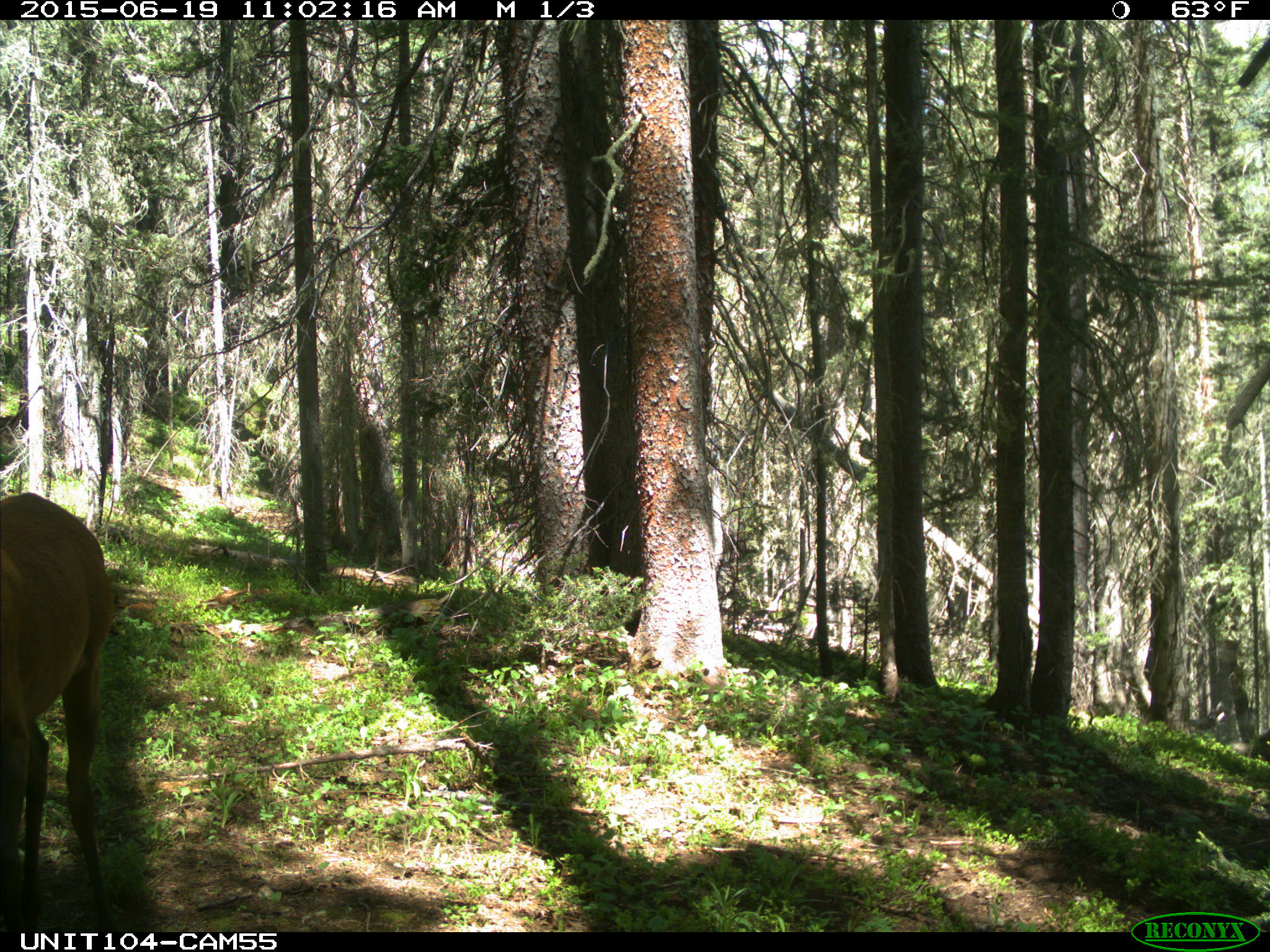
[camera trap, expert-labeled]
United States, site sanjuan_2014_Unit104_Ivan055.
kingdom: Animalia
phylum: Chordata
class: Mammalia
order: Artiodactyla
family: Cervidae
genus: Cervus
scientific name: Cervus elaphus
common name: red deer